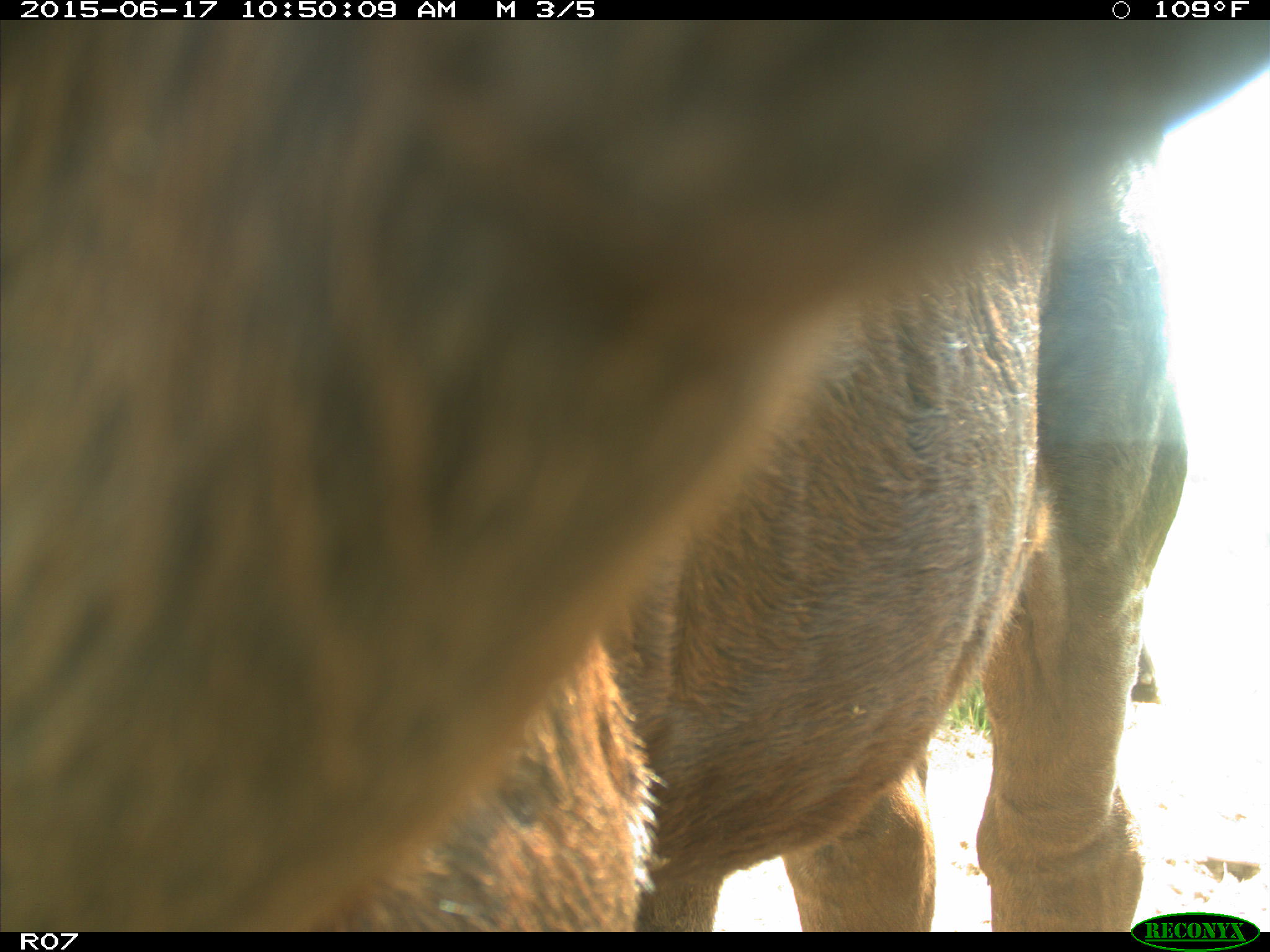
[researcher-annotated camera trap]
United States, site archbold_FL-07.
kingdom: Animalia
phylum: Chordata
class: Mammalia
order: Artiodactyla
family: Bovidae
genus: Bos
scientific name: Bos taurus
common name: domestic cow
Bos taurus (domestic cow).